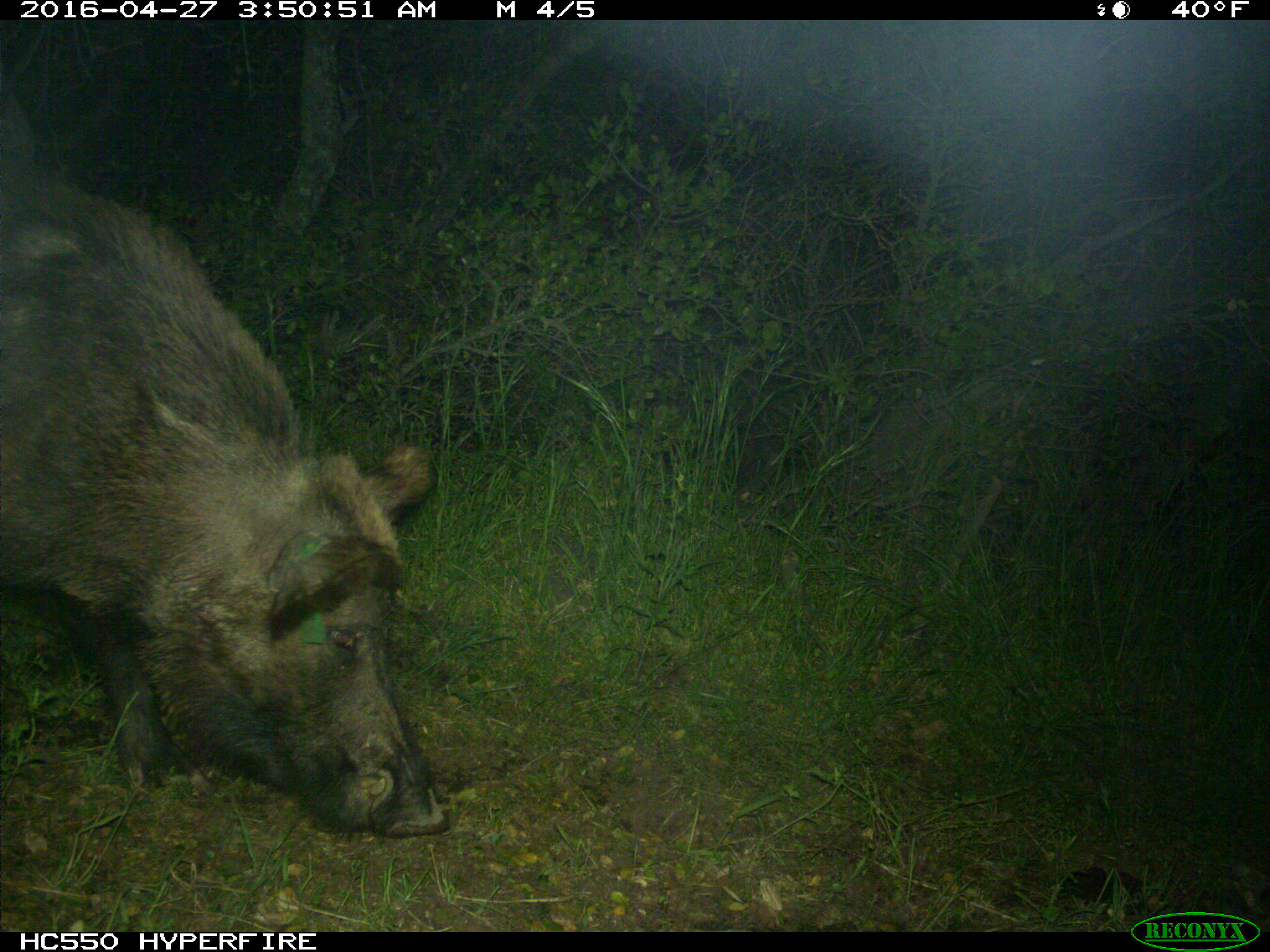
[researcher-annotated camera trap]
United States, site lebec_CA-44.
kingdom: Animalia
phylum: Chordata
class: Mammalia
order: Artiodactyla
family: Suidae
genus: Sus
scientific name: Sus scrofa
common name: wild boar